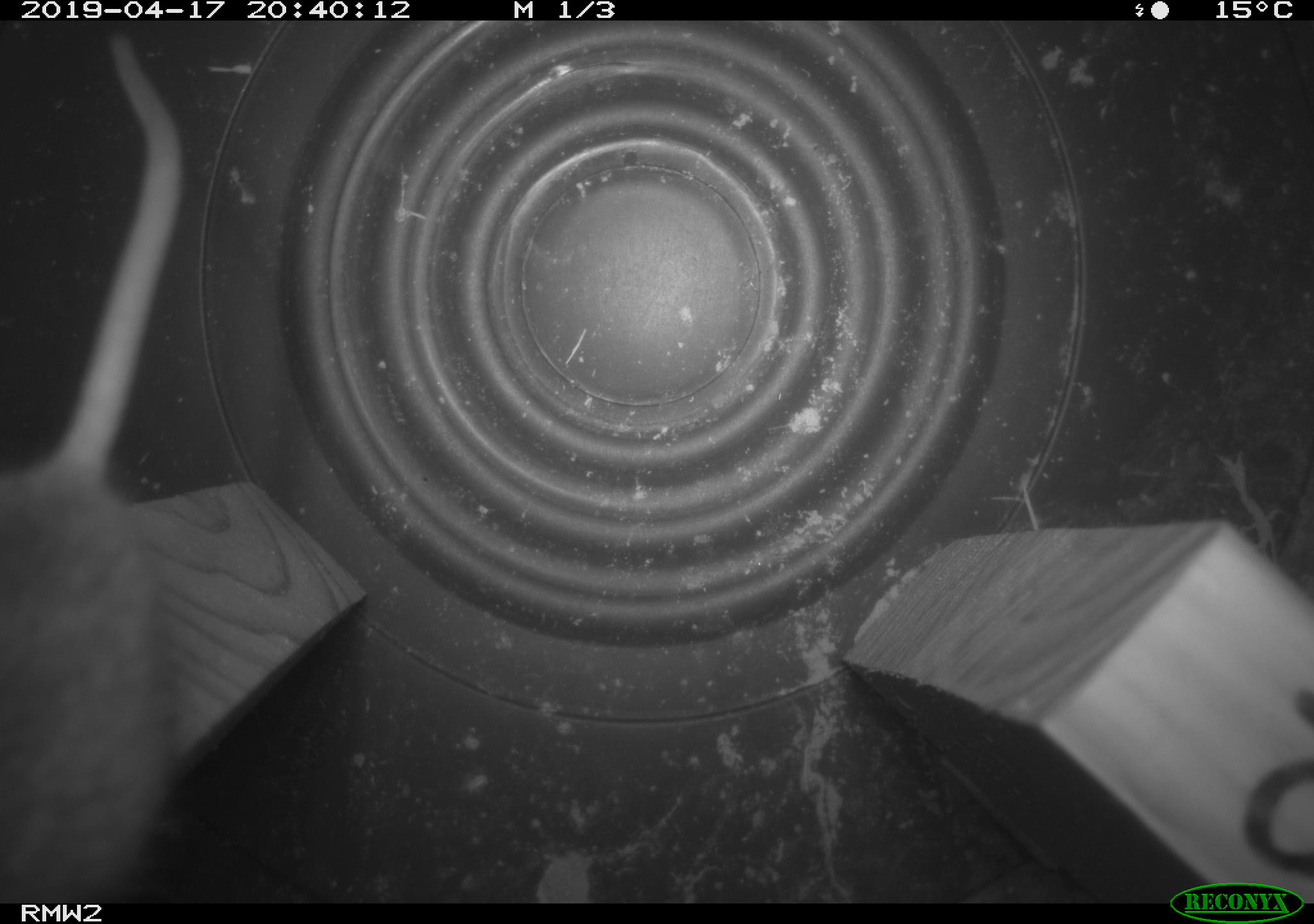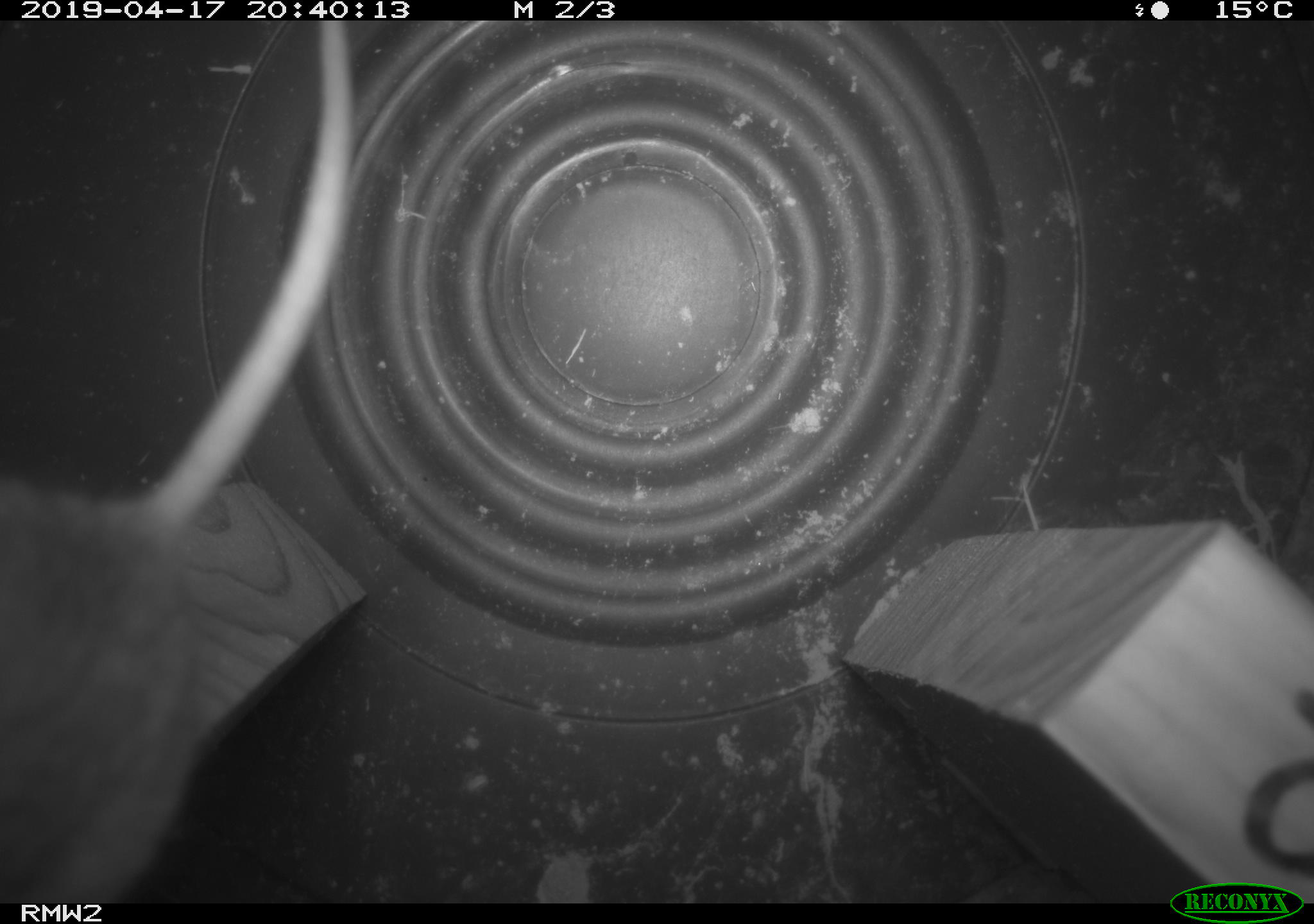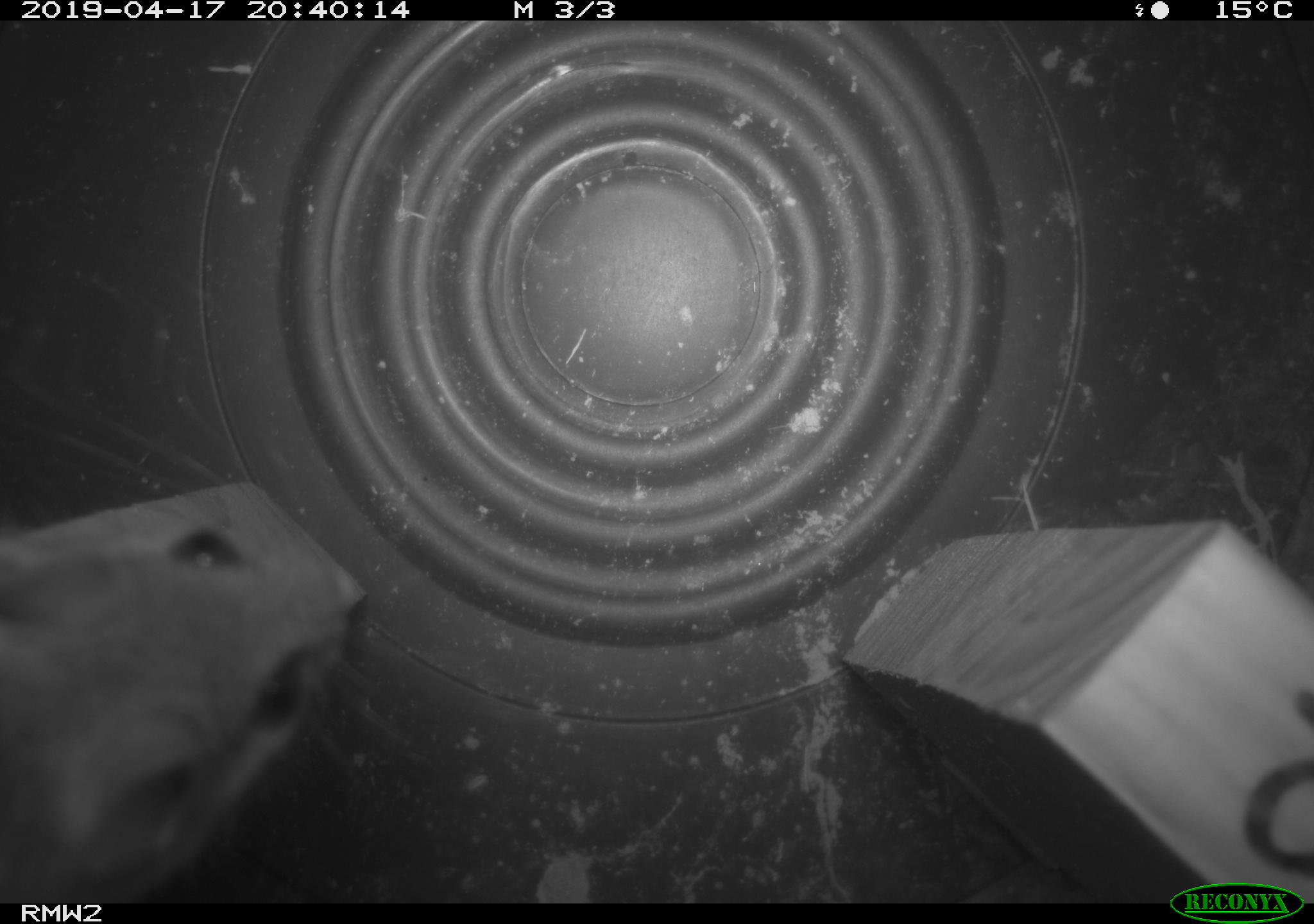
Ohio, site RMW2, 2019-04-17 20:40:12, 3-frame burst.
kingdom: Animalia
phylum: Chordata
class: Mammalia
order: Rodentia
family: Cricetidae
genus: Peromyscus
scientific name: Peromyscus leucopus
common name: white-footed mouse